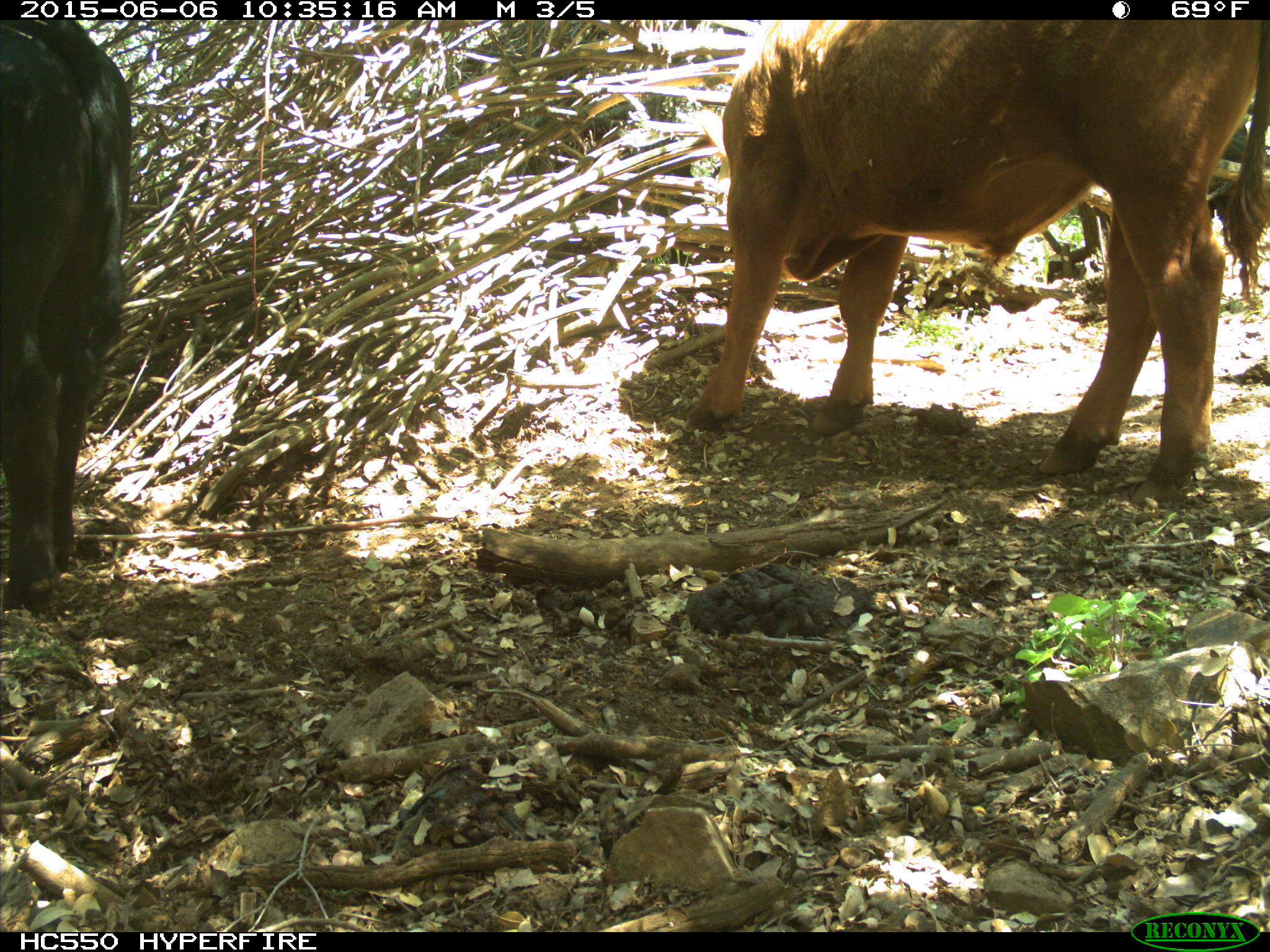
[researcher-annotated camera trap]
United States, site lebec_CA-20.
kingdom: Animalia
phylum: Chordata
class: Mammalia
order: Artiodactyla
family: Bovidae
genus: Bos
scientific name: Bos taurus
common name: domestic cow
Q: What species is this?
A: Bos taurus (domestic cow).